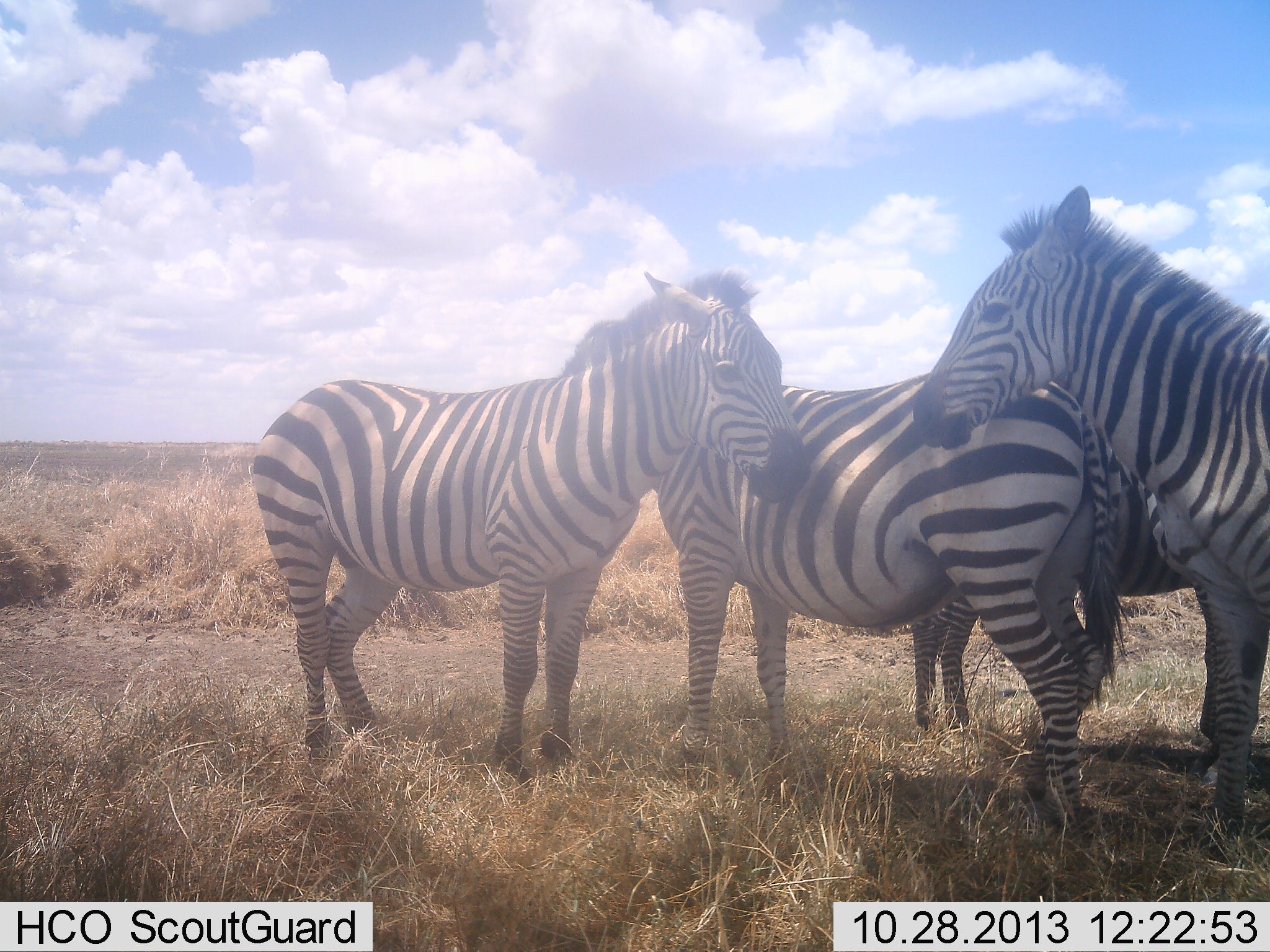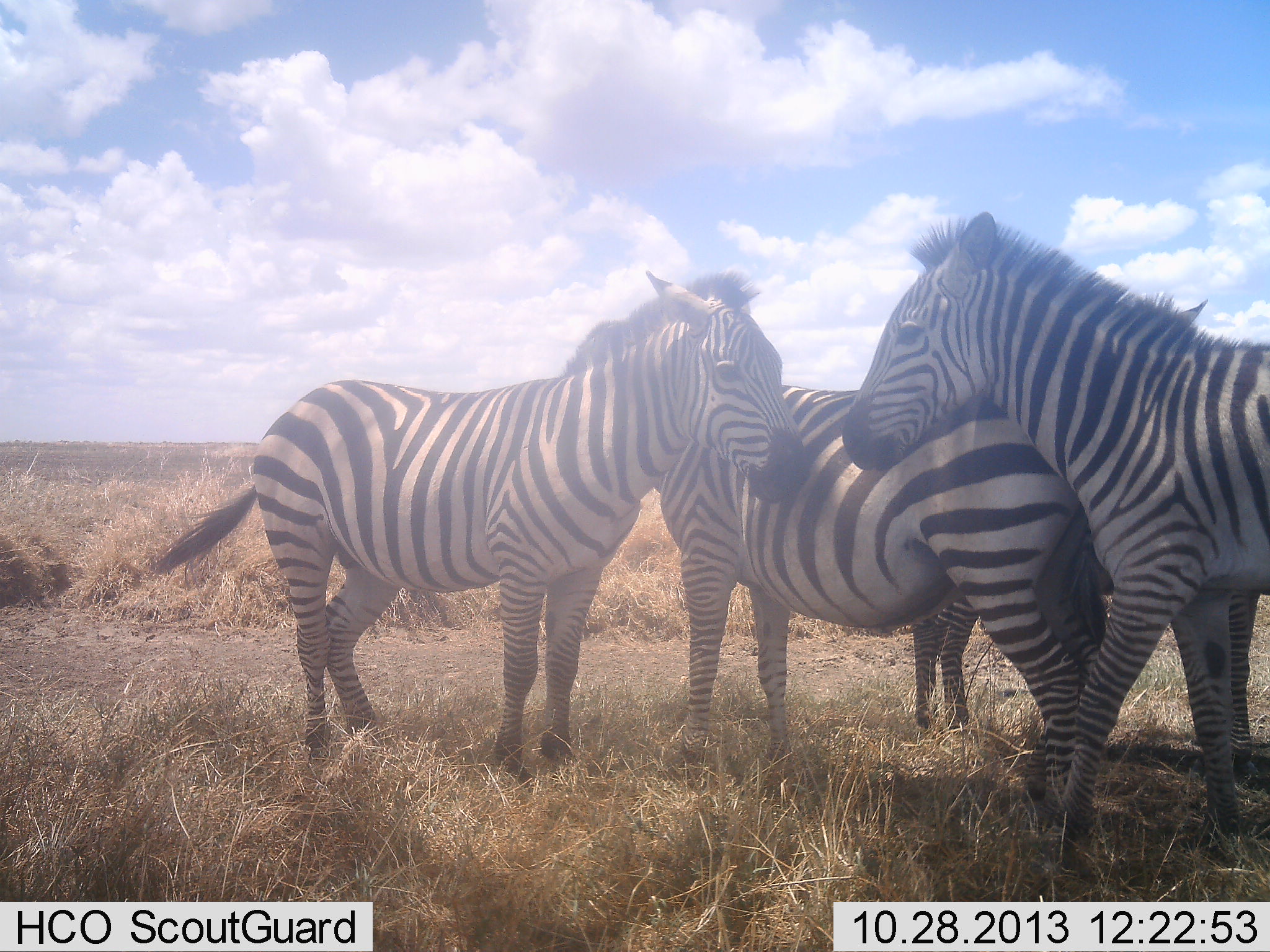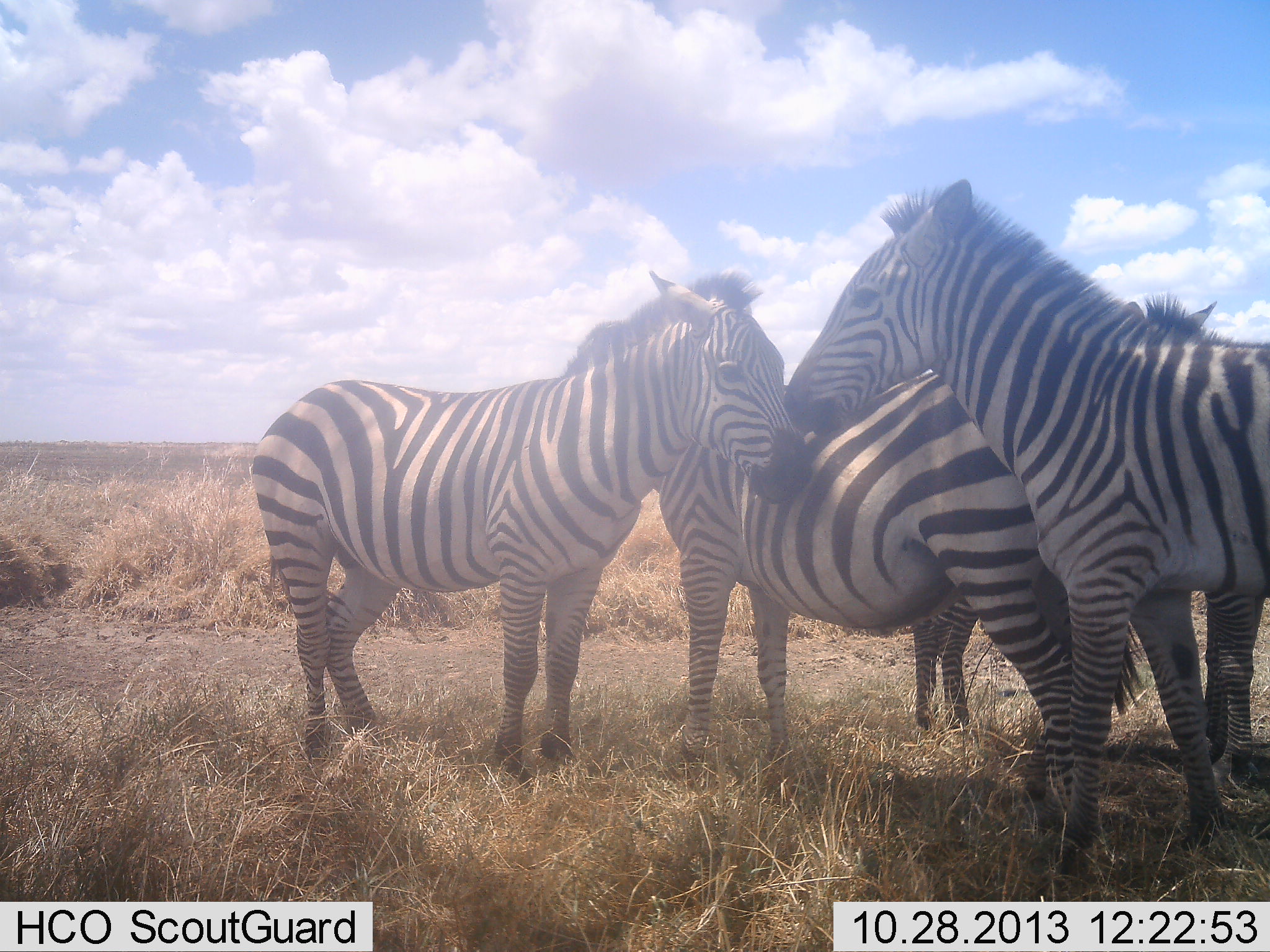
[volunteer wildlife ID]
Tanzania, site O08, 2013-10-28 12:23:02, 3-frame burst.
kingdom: Animalia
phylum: Chordata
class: Mammalia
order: Perissodactyla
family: Equidae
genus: Equus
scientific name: Equus quagga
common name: plains zebra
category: zebra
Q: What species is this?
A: Zebra (plains zebra) (Equus quagga).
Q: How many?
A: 4.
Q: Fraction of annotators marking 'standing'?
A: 86%.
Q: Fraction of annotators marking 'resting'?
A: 5%.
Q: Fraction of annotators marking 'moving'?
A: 38%.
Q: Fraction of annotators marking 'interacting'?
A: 48%.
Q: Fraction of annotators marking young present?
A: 5%.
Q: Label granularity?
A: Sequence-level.